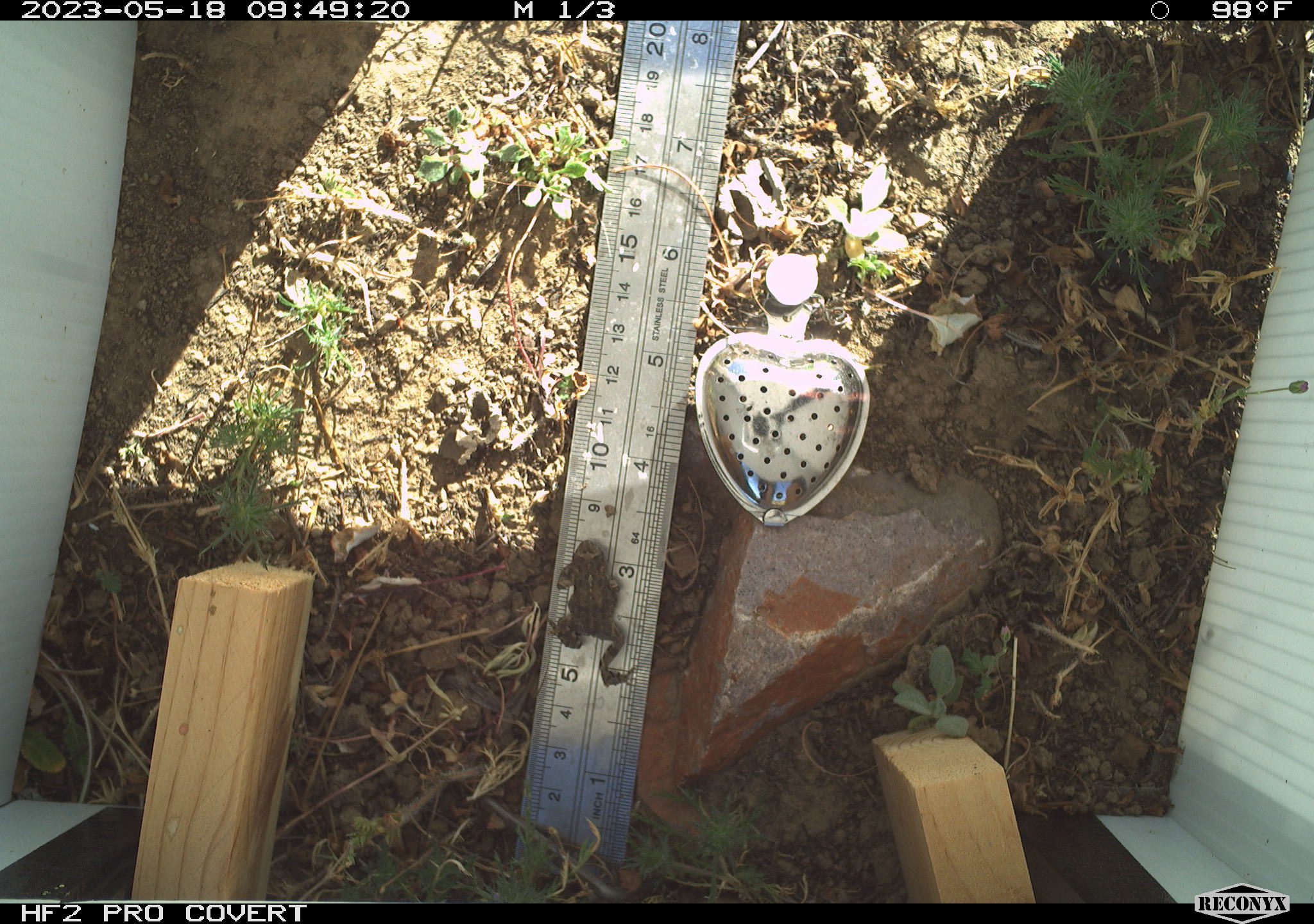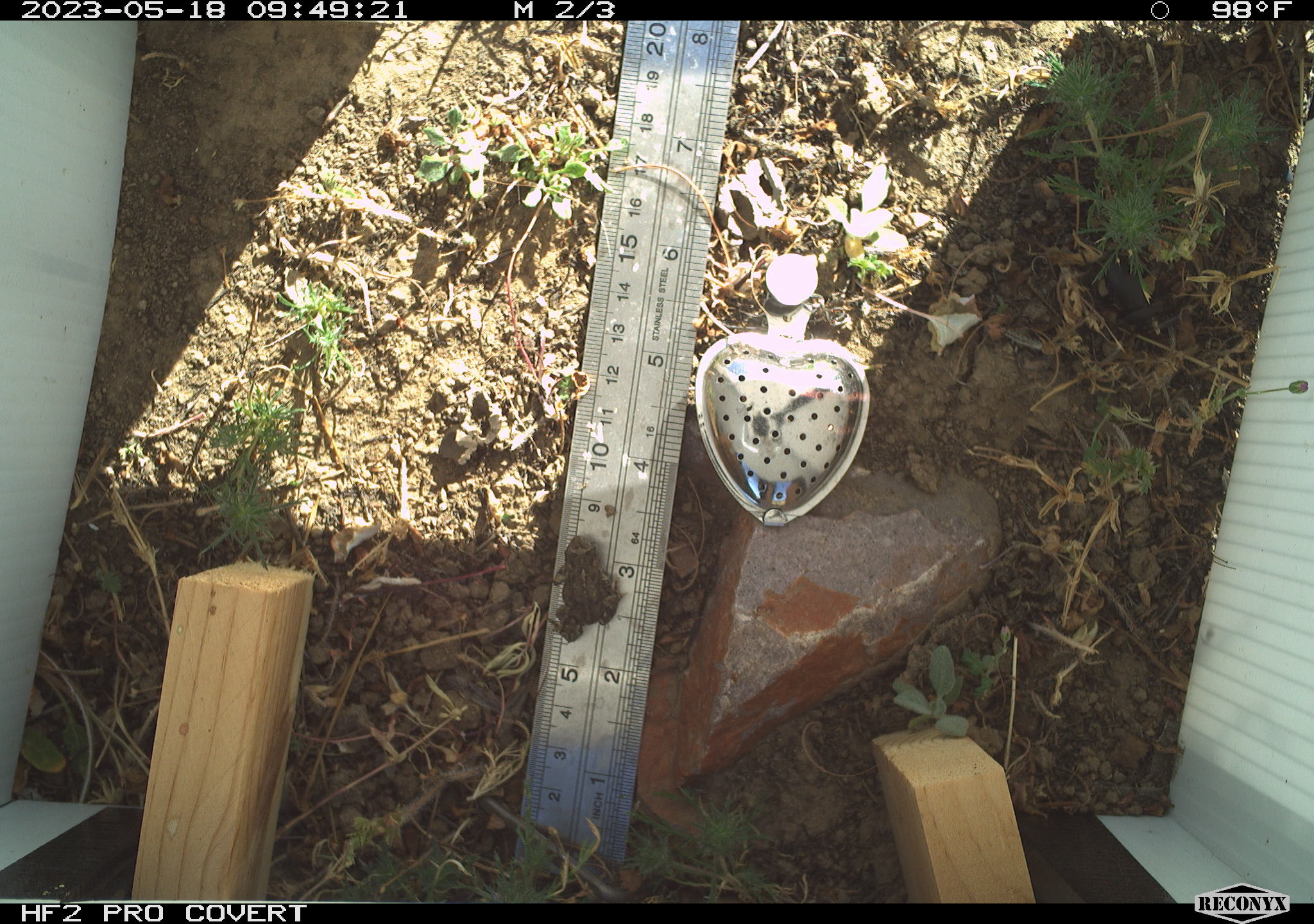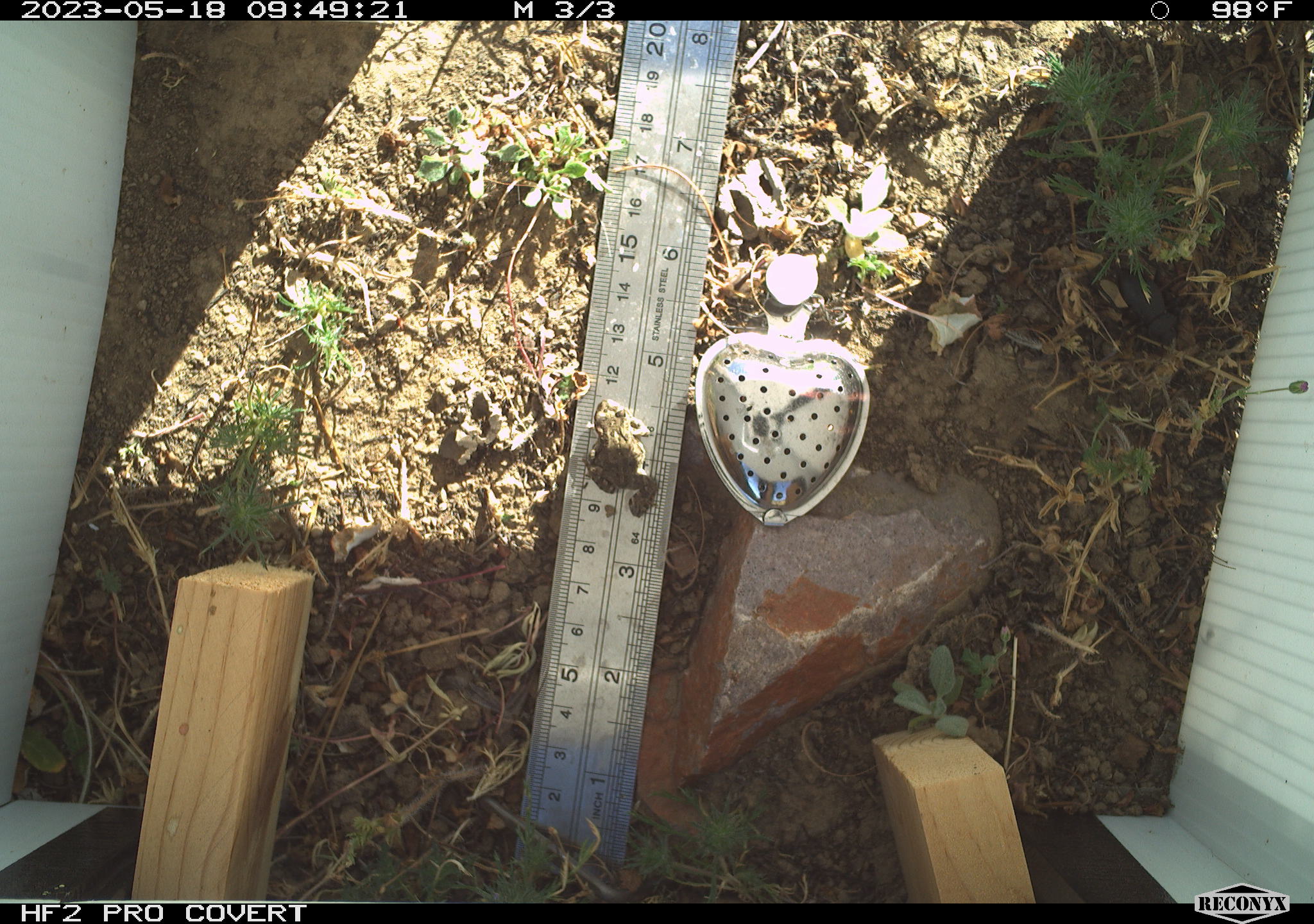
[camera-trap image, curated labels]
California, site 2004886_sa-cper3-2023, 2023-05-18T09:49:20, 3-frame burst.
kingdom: Animalia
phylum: Chordata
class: Amphibia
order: Anura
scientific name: Anura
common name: frogs